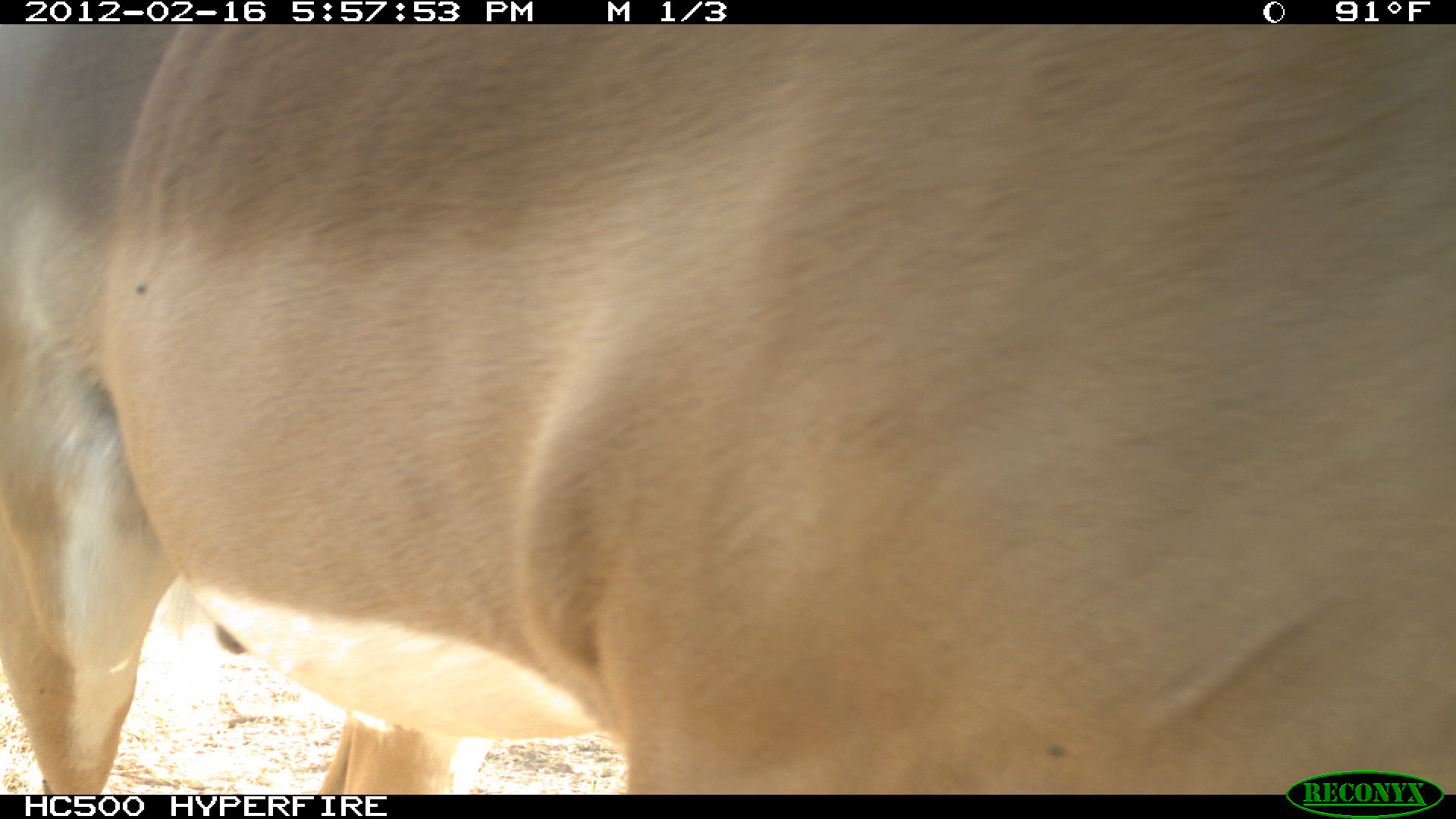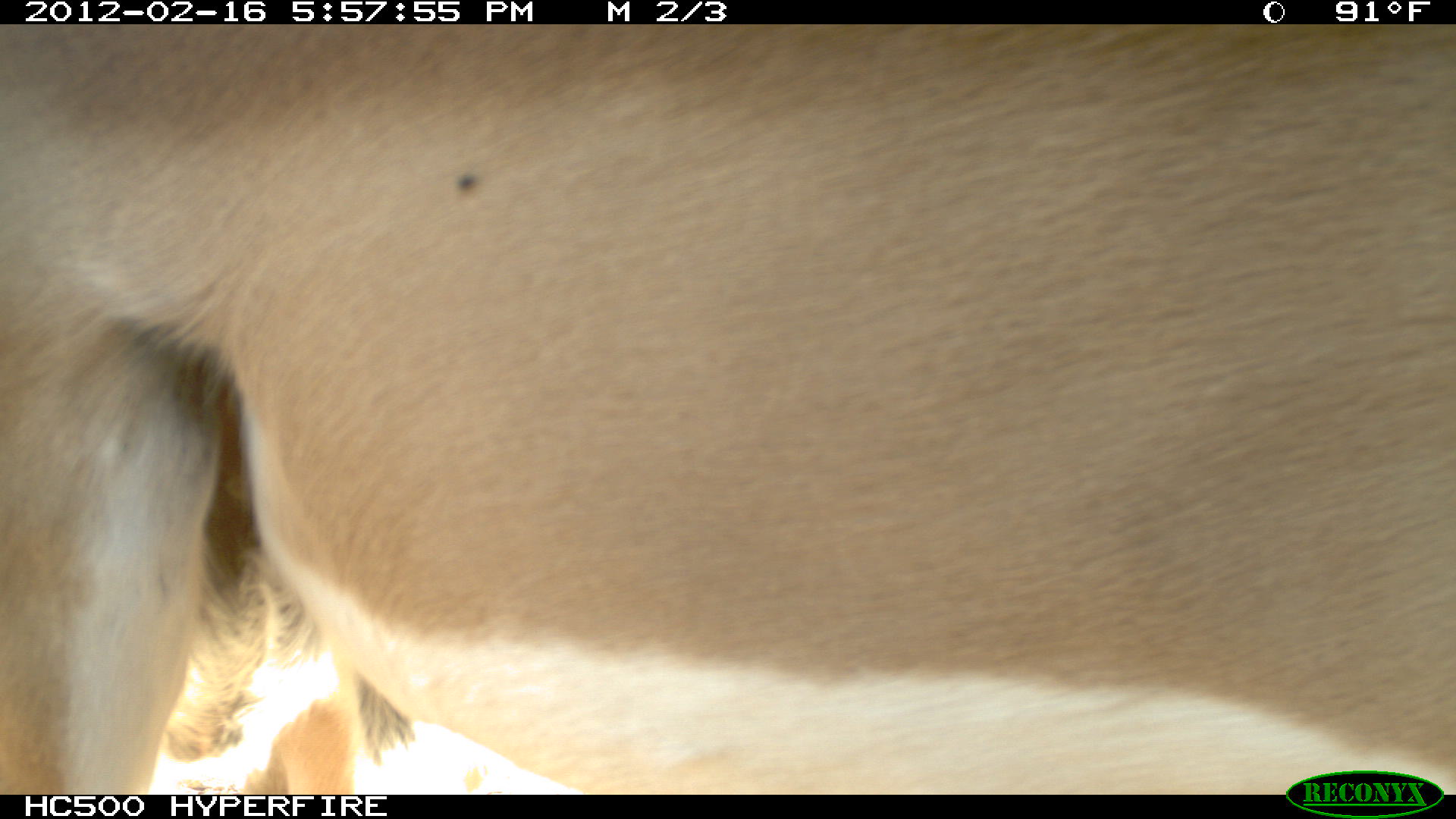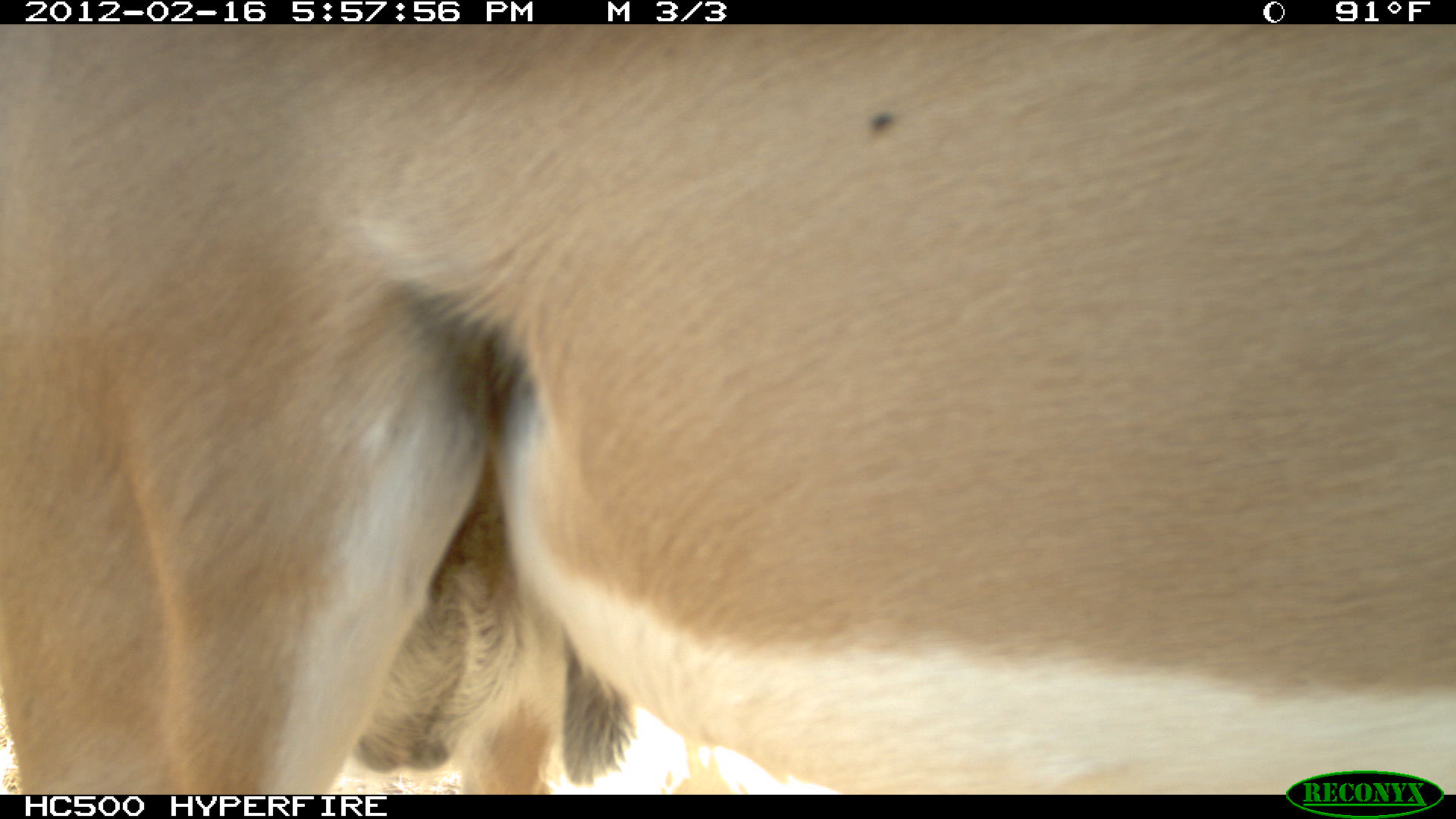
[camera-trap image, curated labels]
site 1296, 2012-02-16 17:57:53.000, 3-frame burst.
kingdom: Animalia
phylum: Chordata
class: Mammalia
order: Artiodactyla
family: Bovidae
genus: Aepyceros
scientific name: Aepyceros melampus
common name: impala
Aepyceros melampus (impala), count 1.